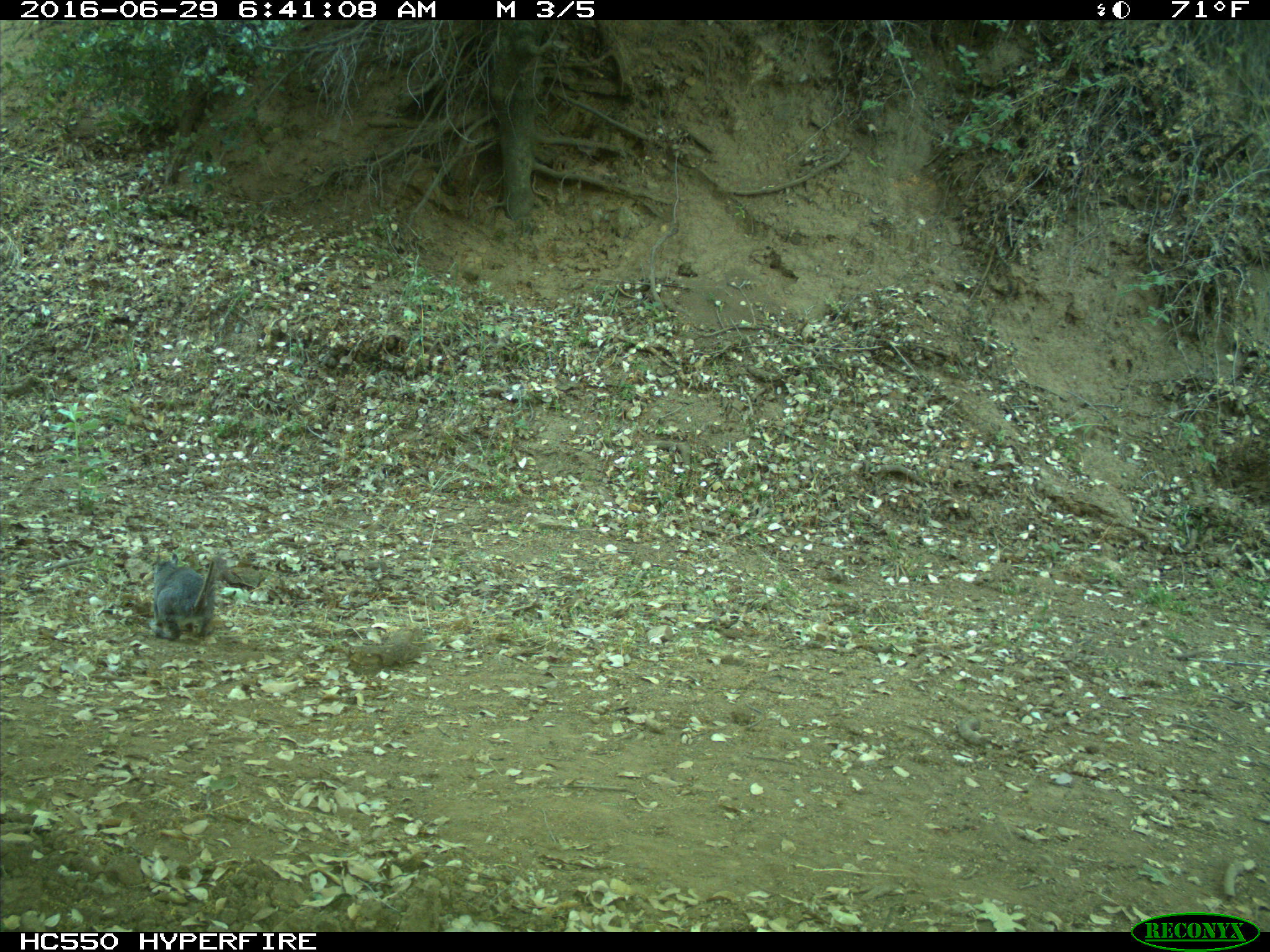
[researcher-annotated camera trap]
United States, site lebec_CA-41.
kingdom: Animalia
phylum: Chordata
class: Mammalia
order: Rodentia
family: Sciuridae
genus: Sciurus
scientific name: Sciurus carolinensis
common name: eastern gray squirrel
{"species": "Sciurus carolinensis (eastern gray squirrel)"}